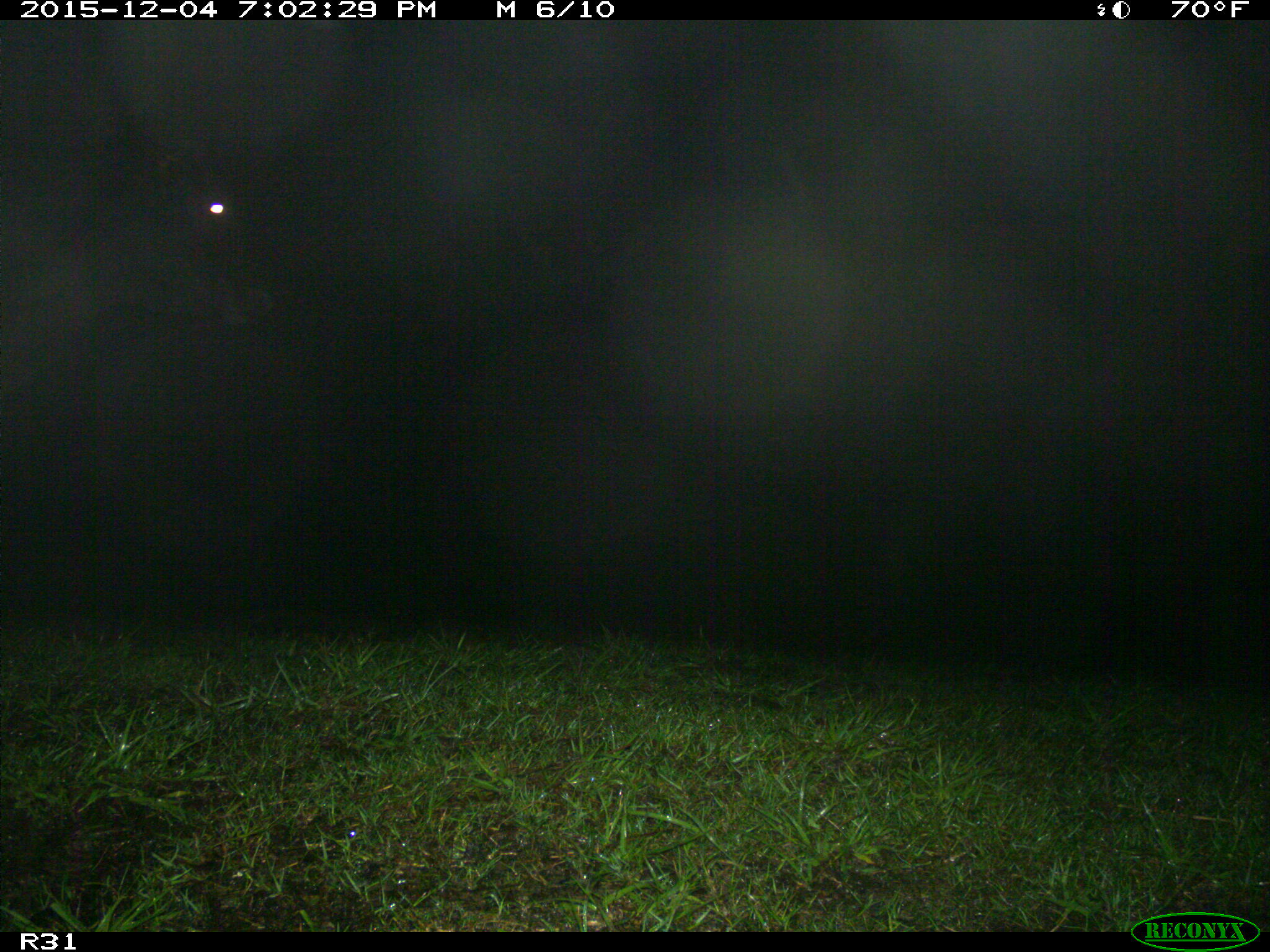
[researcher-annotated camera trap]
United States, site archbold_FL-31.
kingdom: Animalia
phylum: Chordata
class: Mammalia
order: Artiodactyla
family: Bovidae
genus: Bos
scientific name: Bos taurus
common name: domestic cow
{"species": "Bos taurus (domestic cow)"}